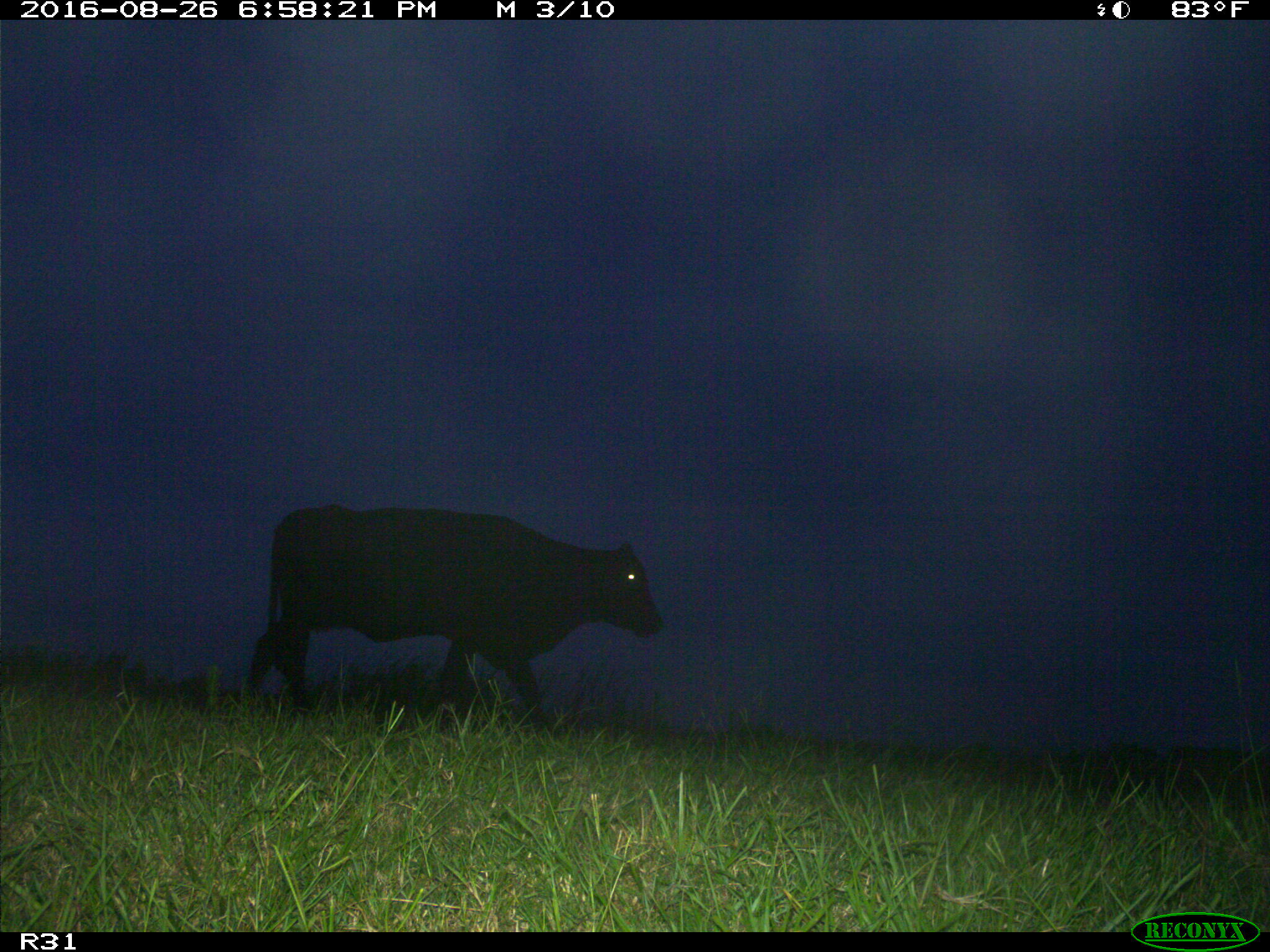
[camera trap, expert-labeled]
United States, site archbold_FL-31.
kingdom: Animalia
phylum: Chordata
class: Mammalia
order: Artiodactyla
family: Bovidae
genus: Bos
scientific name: Bos taurus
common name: domestic cow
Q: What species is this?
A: Bos taurus (domestic cow).